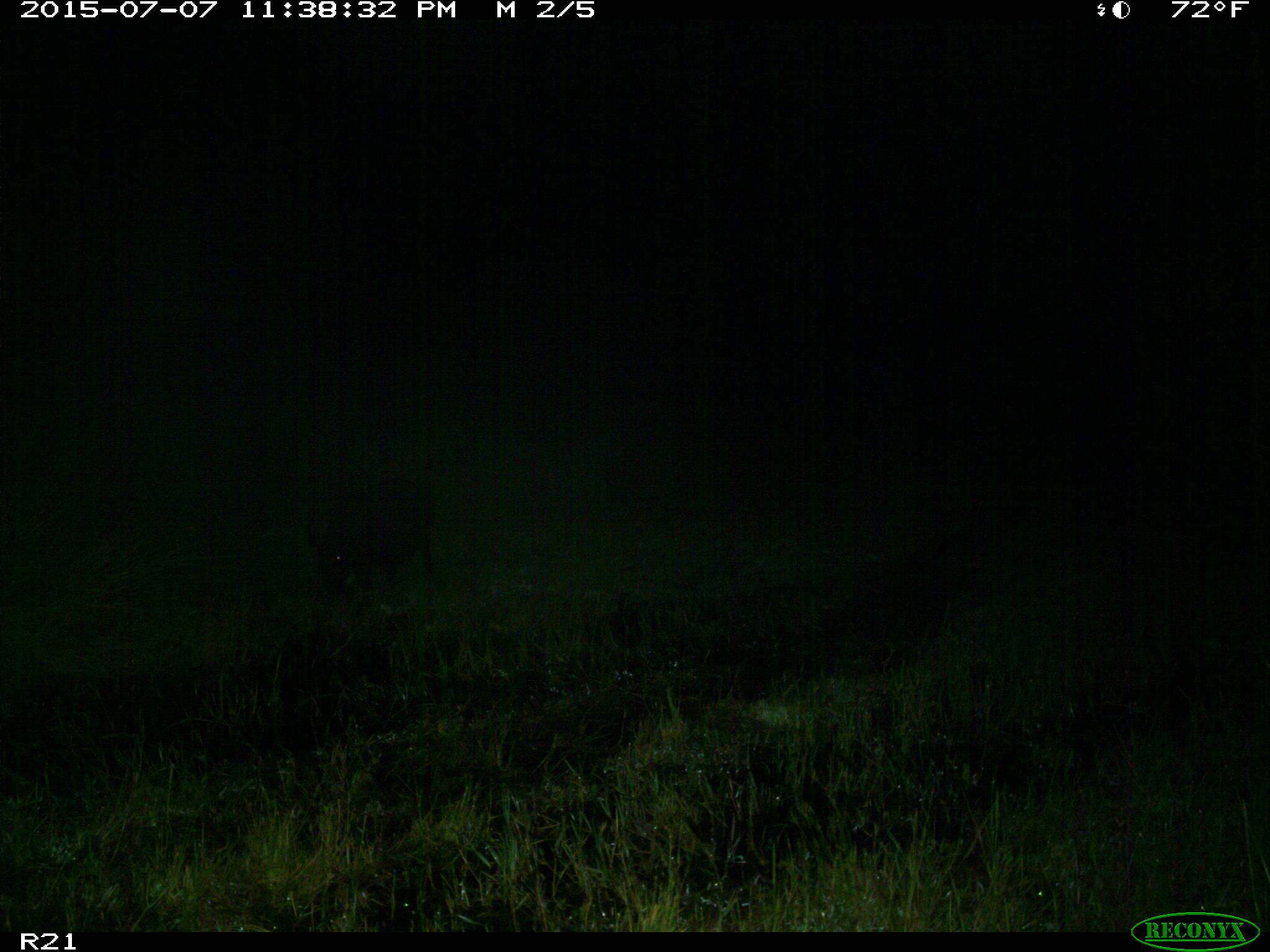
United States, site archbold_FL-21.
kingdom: Animalia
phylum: Chordata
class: Mammalia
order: Artiodactyla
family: Suidae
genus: Sus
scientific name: Sus scrofa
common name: wild boar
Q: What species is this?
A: Sus scrofa (wild boar).